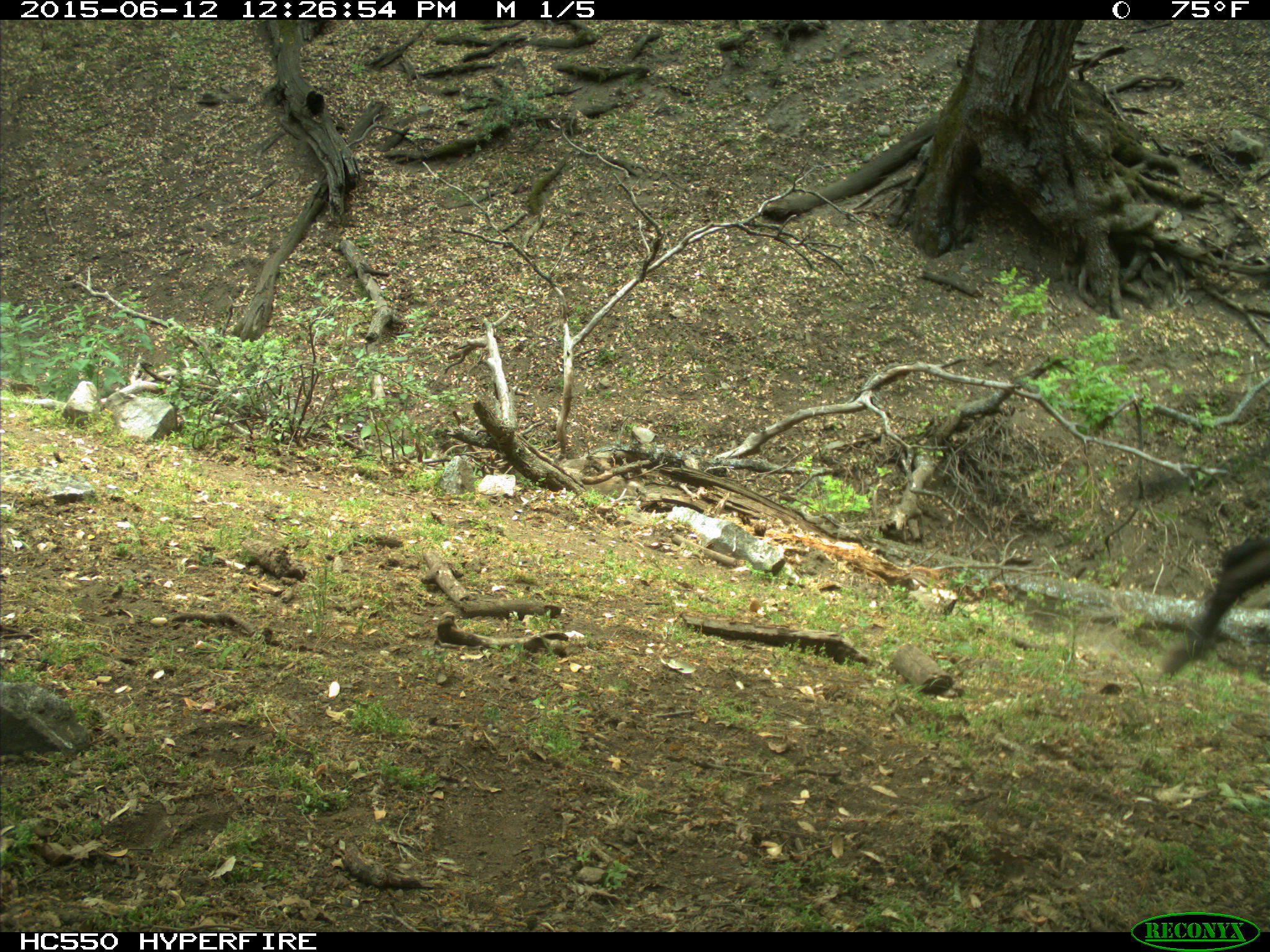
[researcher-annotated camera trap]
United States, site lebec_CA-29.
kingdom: Animalia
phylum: Chordata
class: Mammalia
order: Artiodactyla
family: Bovidae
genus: Bos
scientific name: Bos taurus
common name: domestic cow